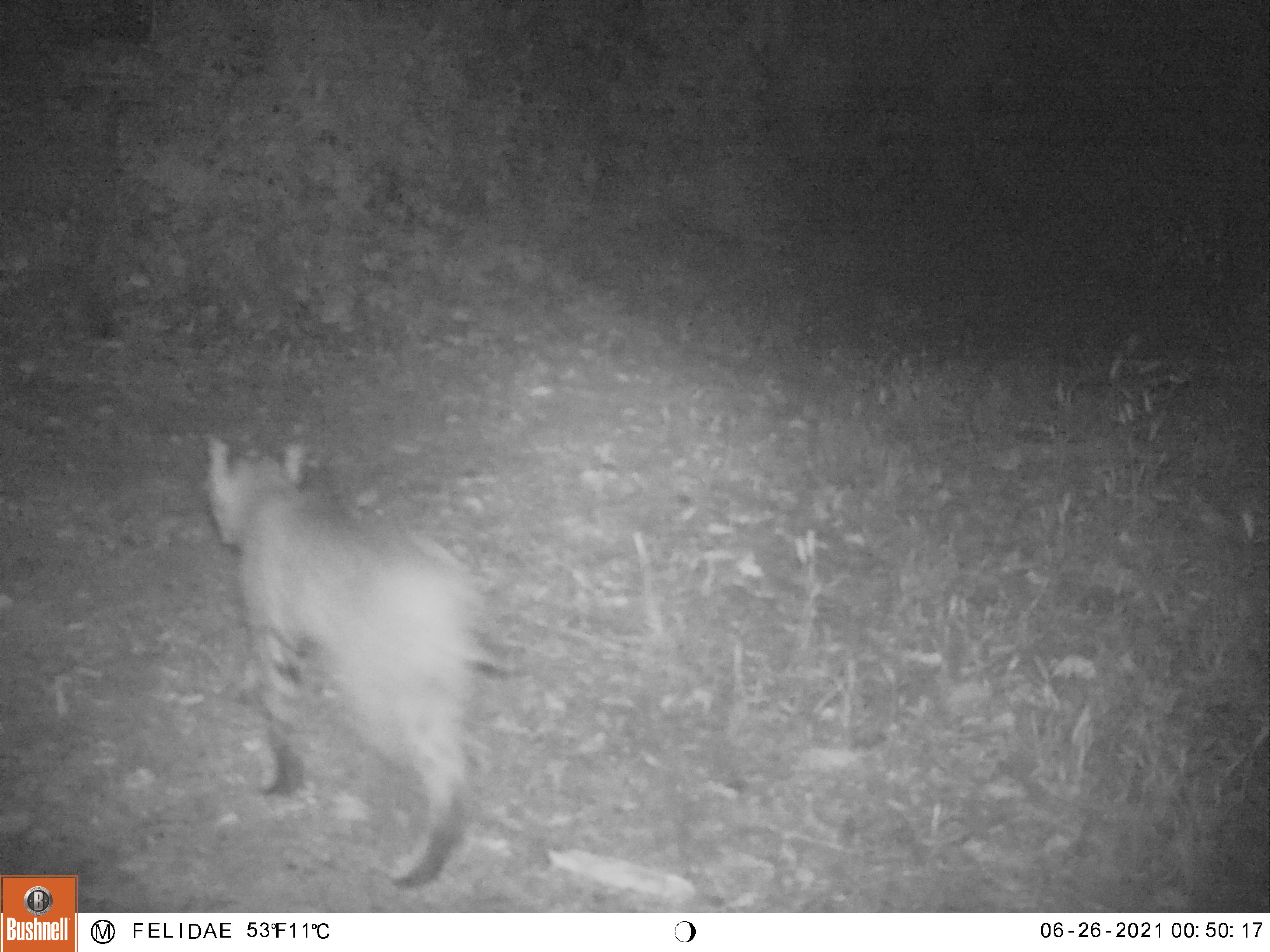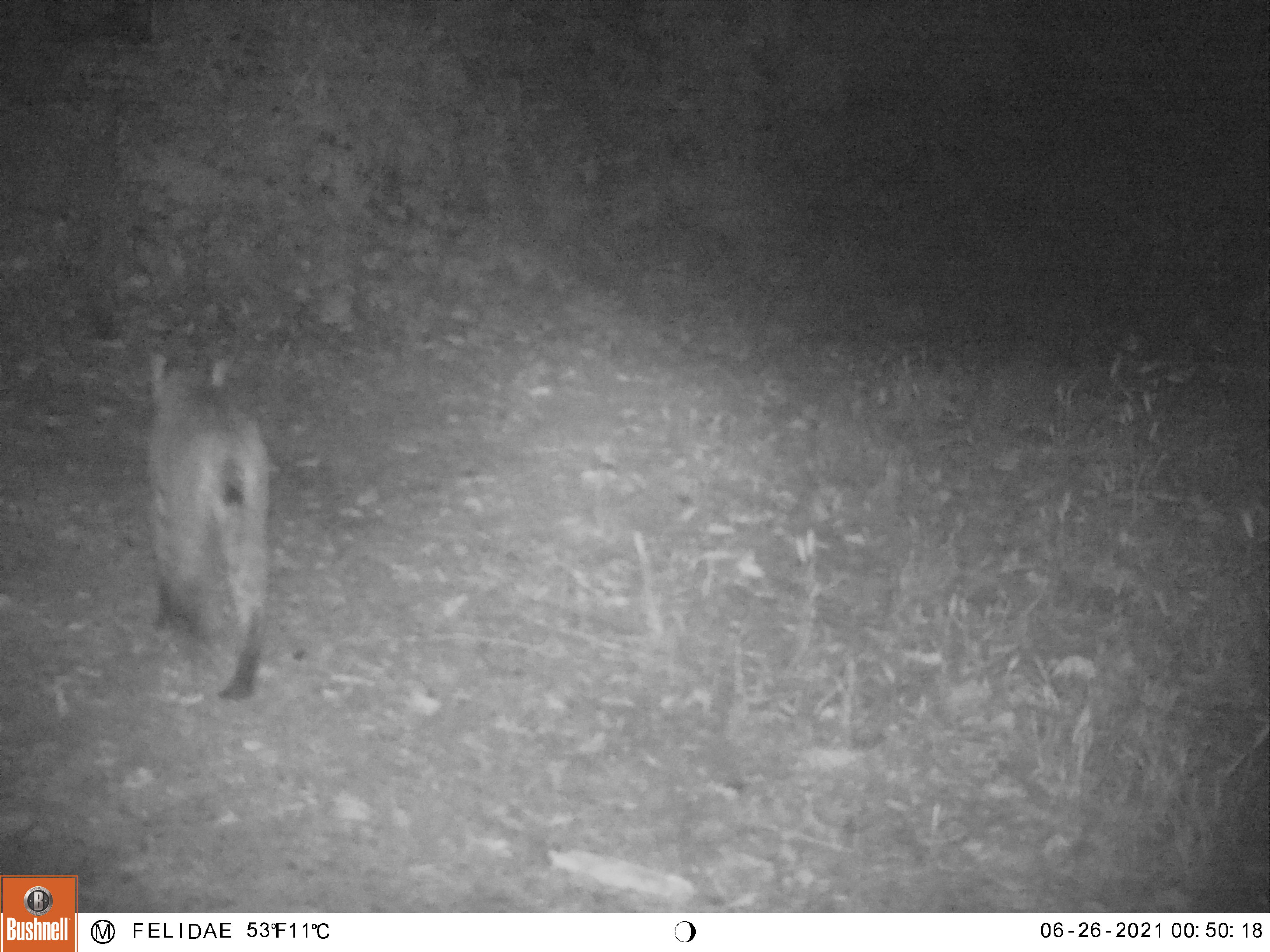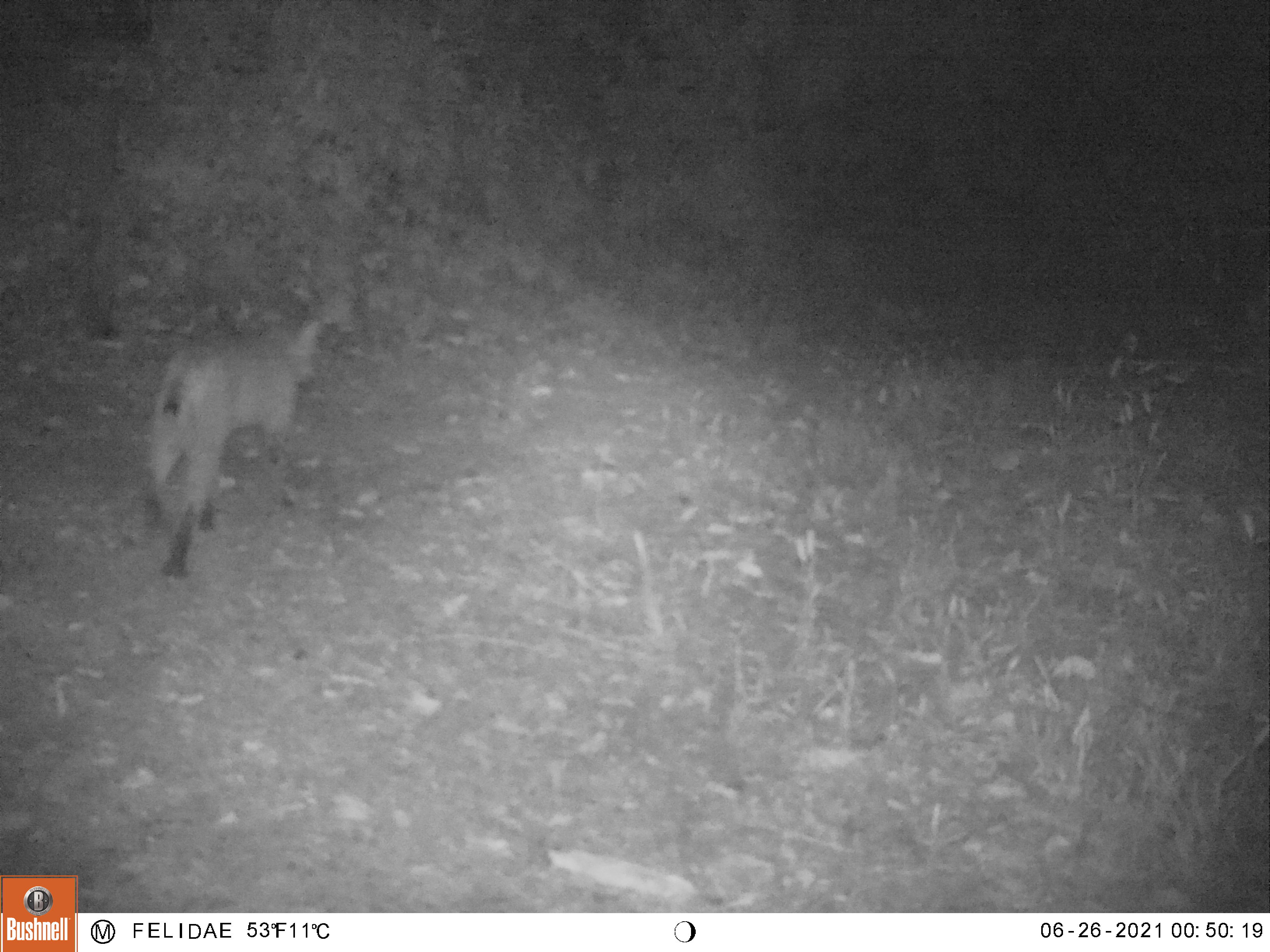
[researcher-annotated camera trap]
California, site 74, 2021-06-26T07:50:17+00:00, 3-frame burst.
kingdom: Animalia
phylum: Chordata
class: Mammalia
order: Carnivora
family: Felidae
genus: Lynx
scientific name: Lynx rufus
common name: bobcat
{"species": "bobcat (Lynx rufus)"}